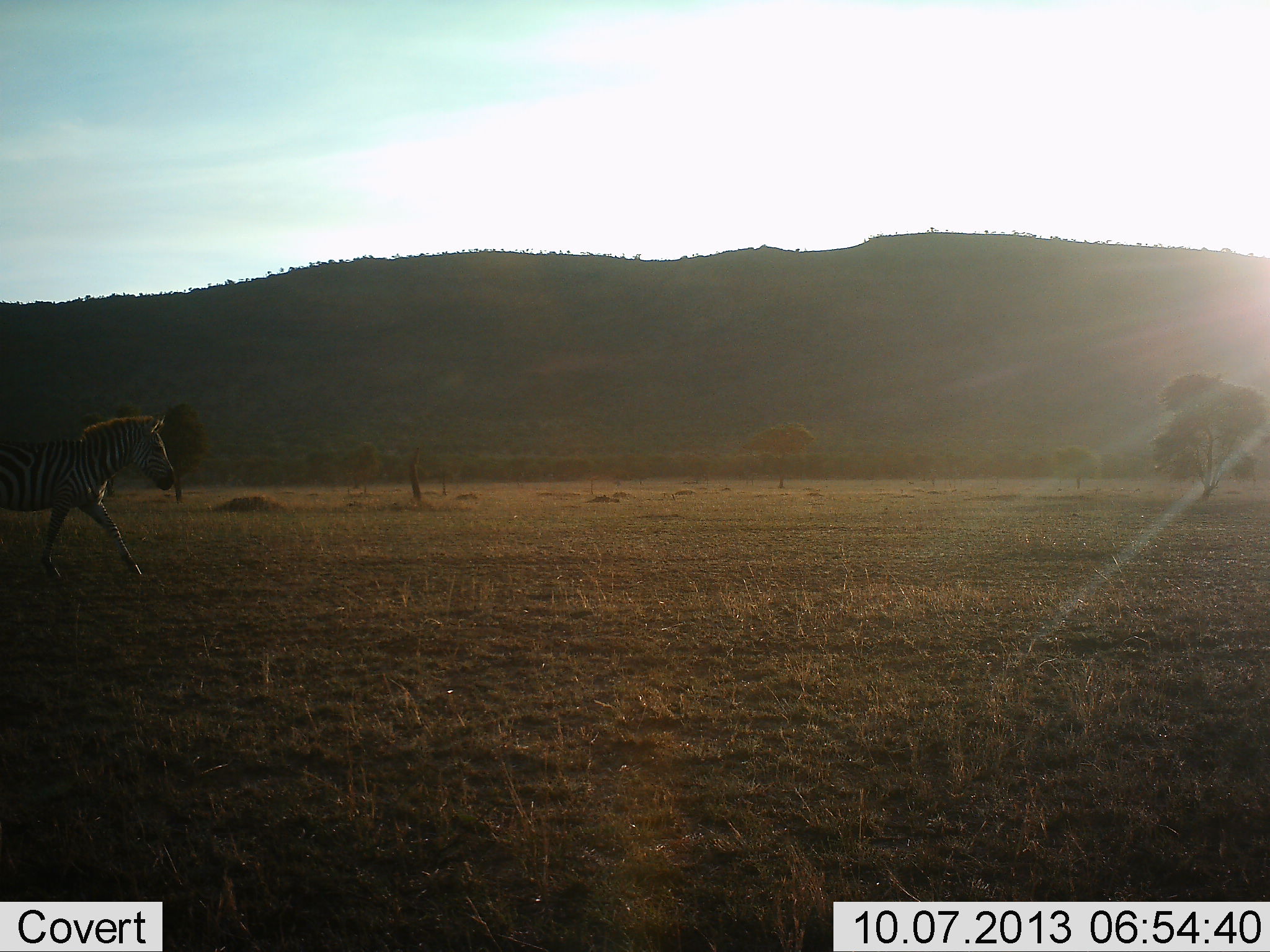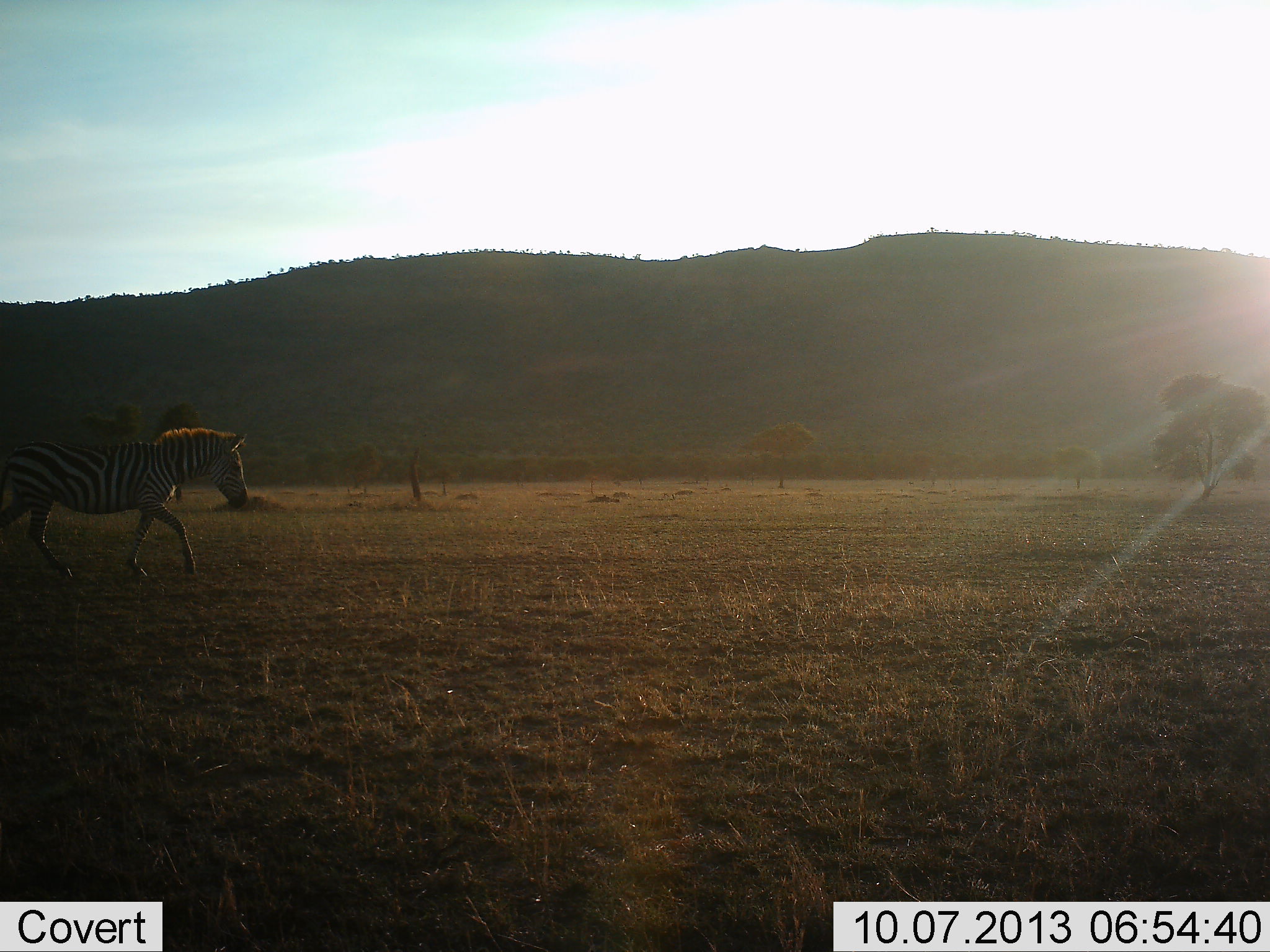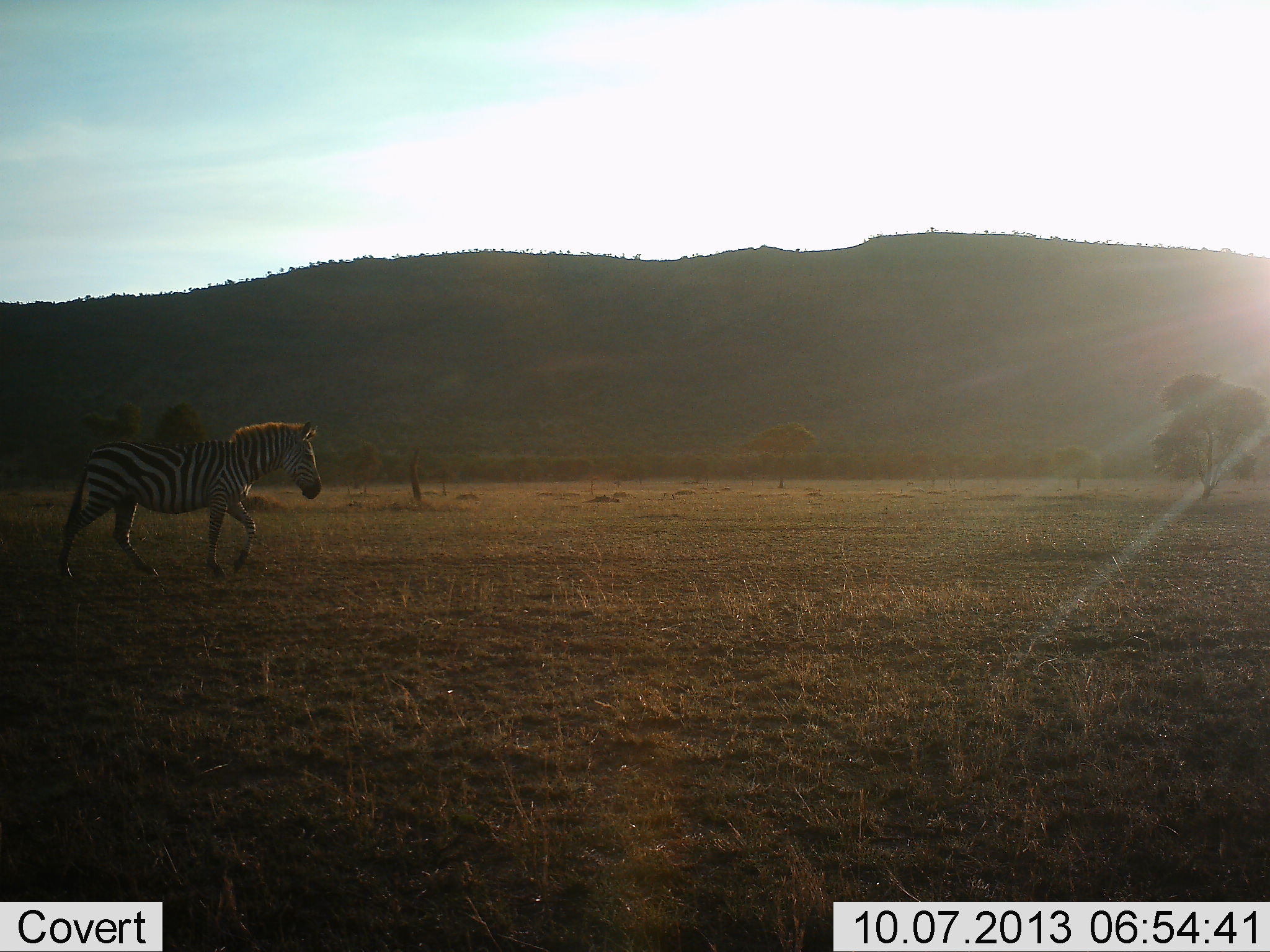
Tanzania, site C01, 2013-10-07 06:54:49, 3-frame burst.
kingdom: Animalia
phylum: Chordata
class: Mammalia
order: Perissodactyla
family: Equidae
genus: Equus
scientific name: Equus quagga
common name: plains zebra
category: zebra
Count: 1.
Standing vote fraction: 0%.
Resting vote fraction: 0%.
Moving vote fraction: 100%.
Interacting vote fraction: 0%.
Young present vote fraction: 0%.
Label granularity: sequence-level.